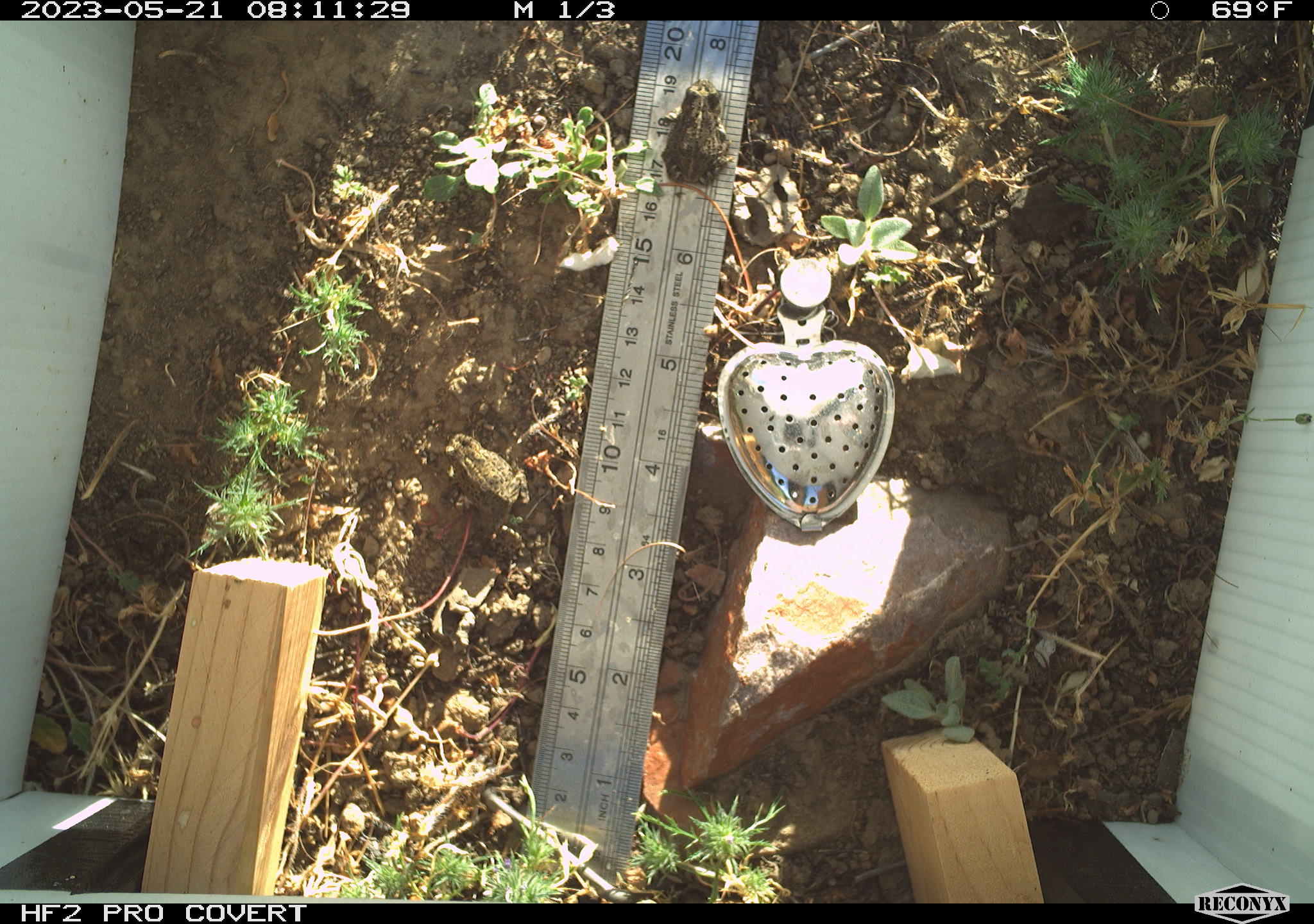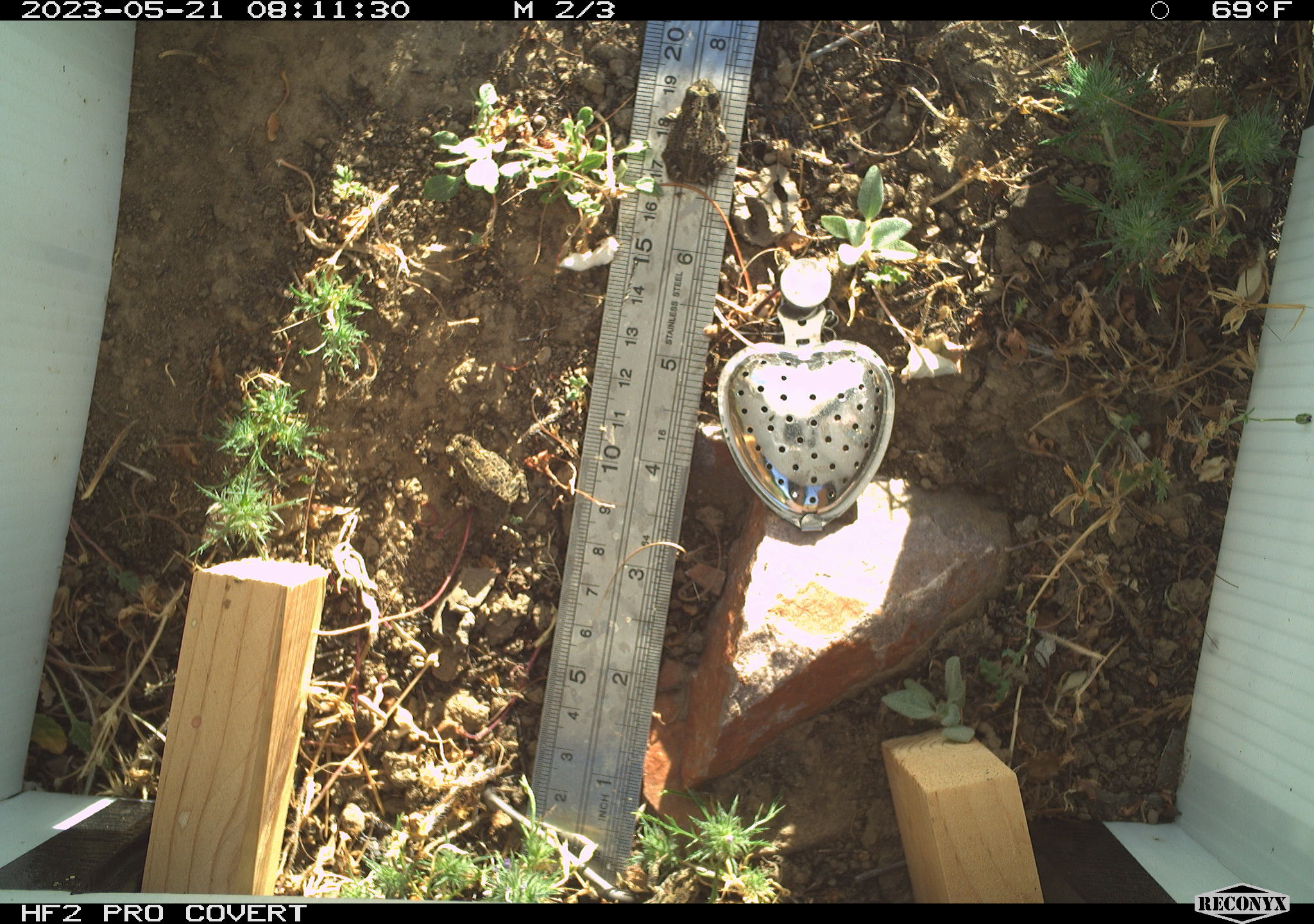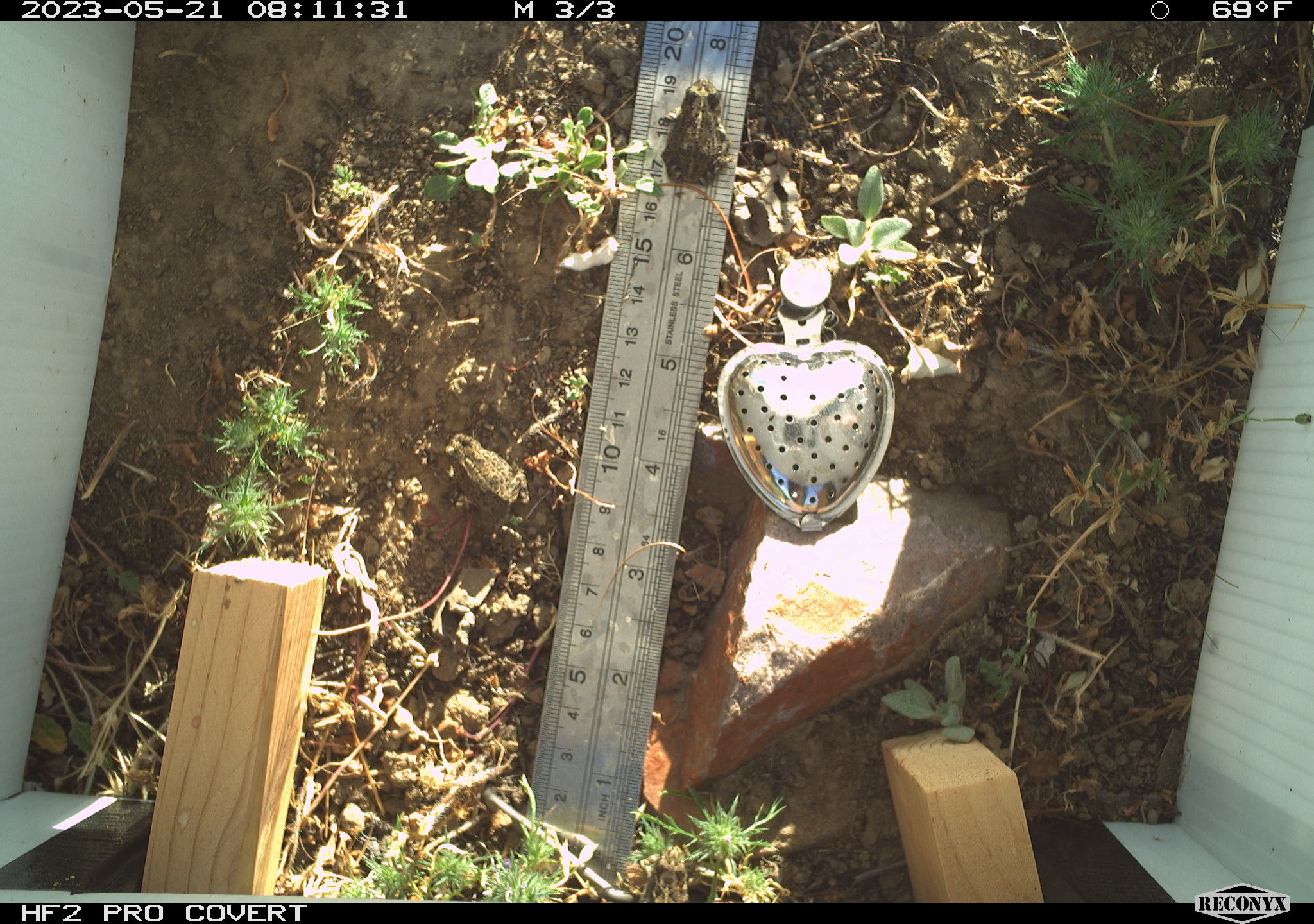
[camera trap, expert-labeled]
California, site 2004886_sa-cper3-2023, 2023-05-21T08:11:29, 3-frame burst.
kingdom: Animalia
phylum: Chordata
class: Amphibia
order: Anura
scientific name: Anura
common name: frogs